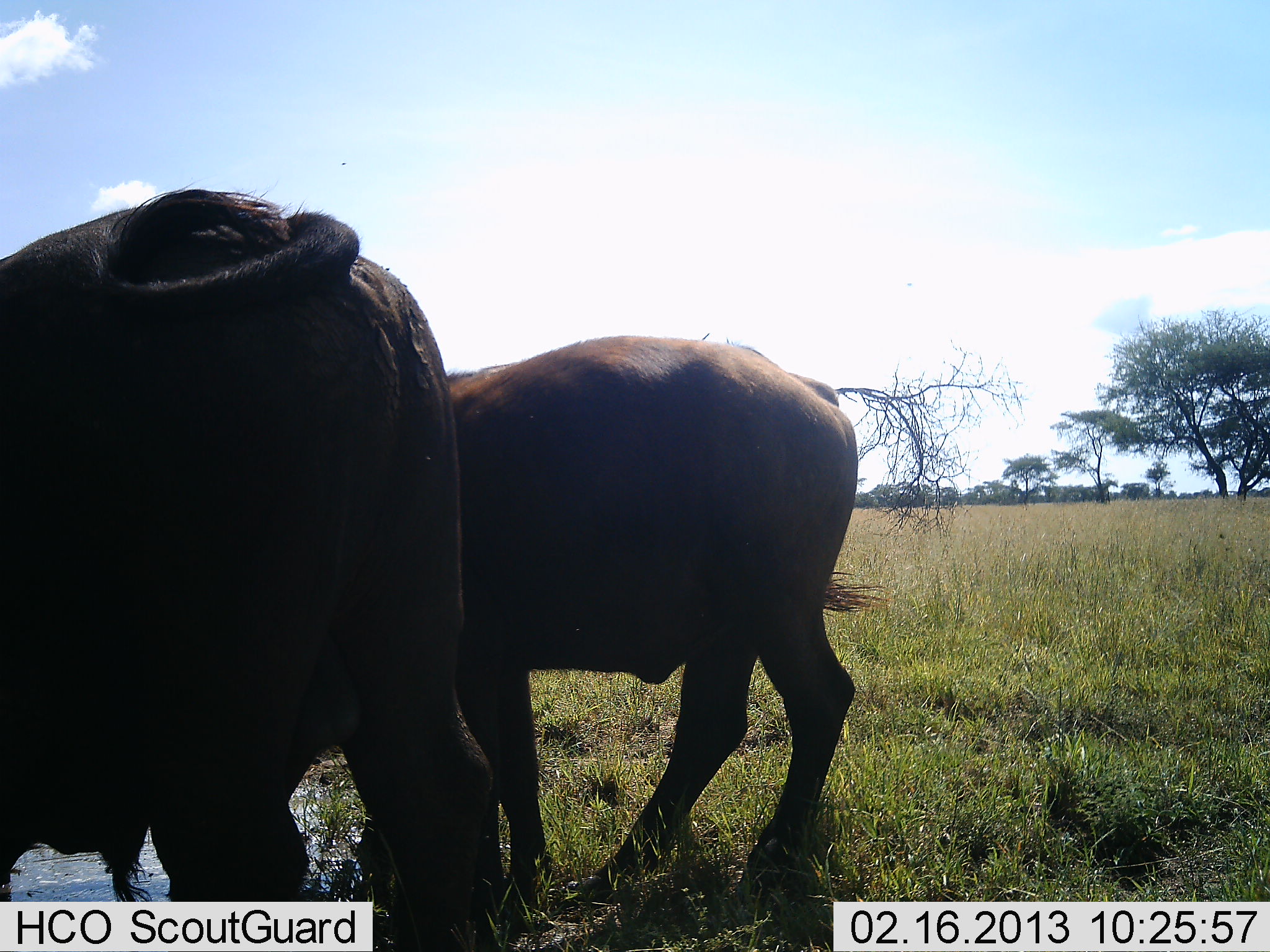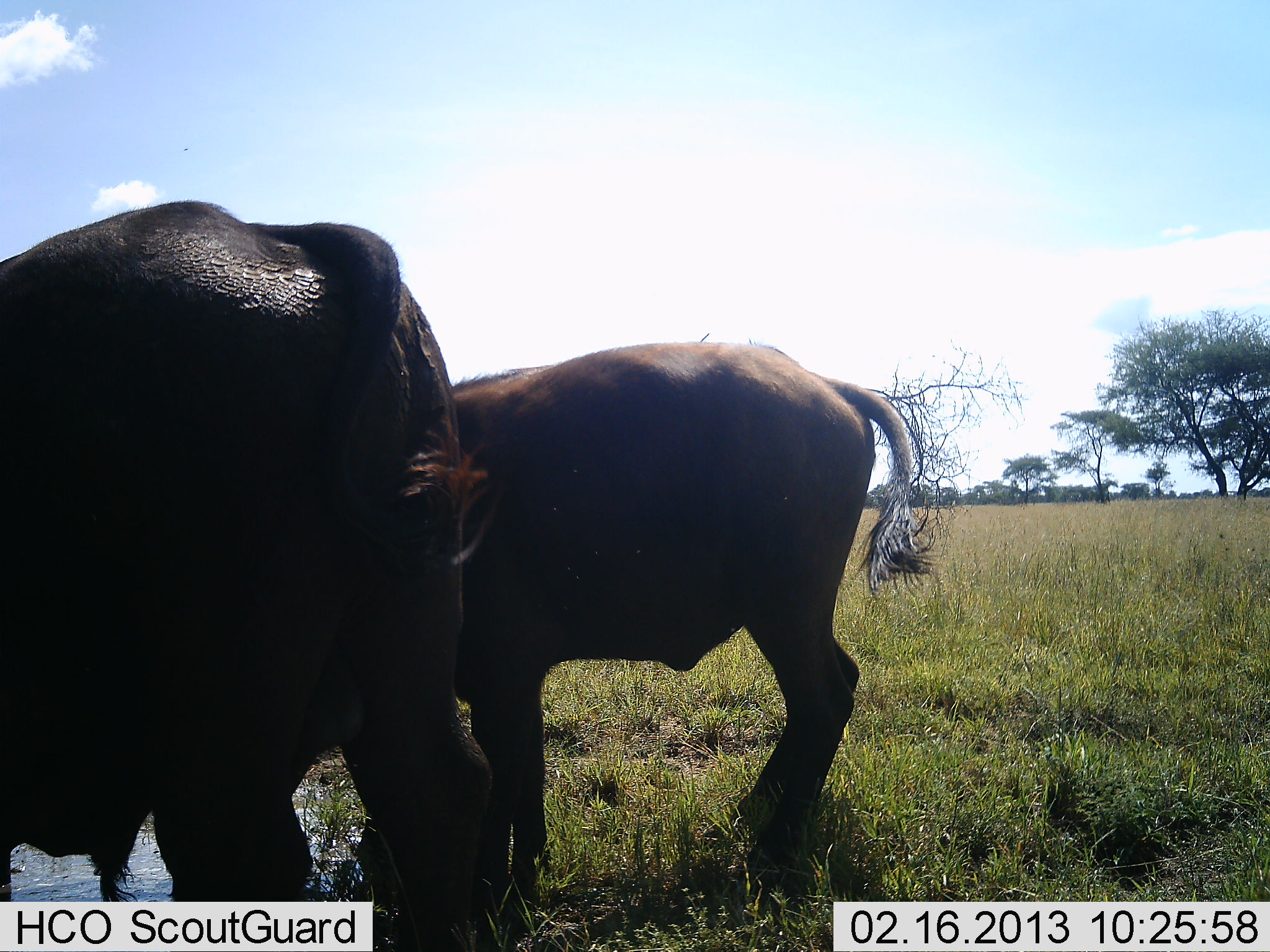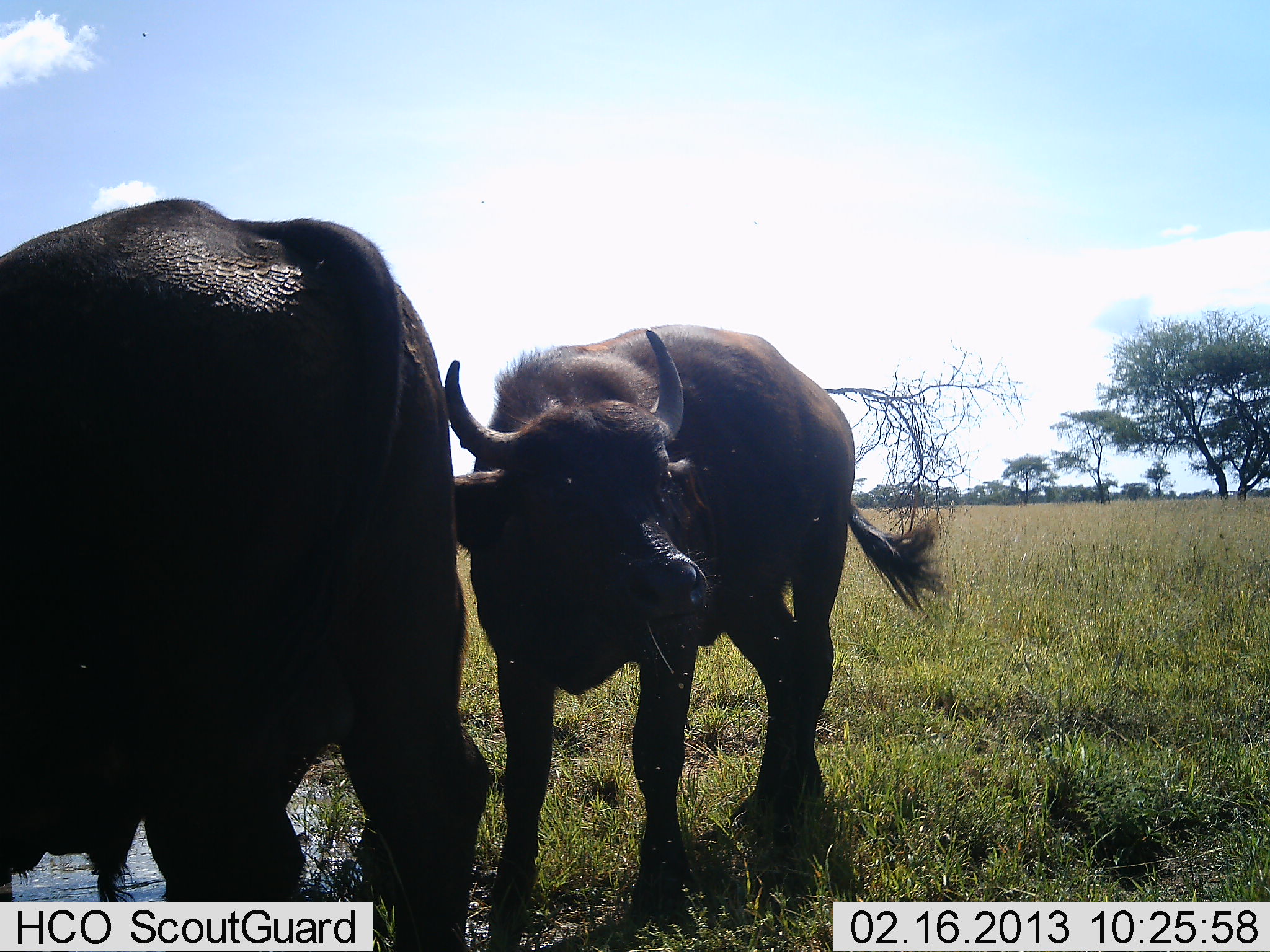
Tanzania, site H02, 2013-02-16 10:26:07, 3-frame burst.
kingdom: Animalia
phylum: Chordata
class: Mammalia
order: Artiodactyla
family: Bovidae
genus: Syncerus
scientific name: Syncerus caffer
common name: cape buffalo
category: buffalo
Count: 2.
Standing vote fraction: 53%.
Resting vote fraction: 3%.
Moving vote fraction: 12%.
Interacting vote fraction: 3%.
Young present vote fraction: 25%.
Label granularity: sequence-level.